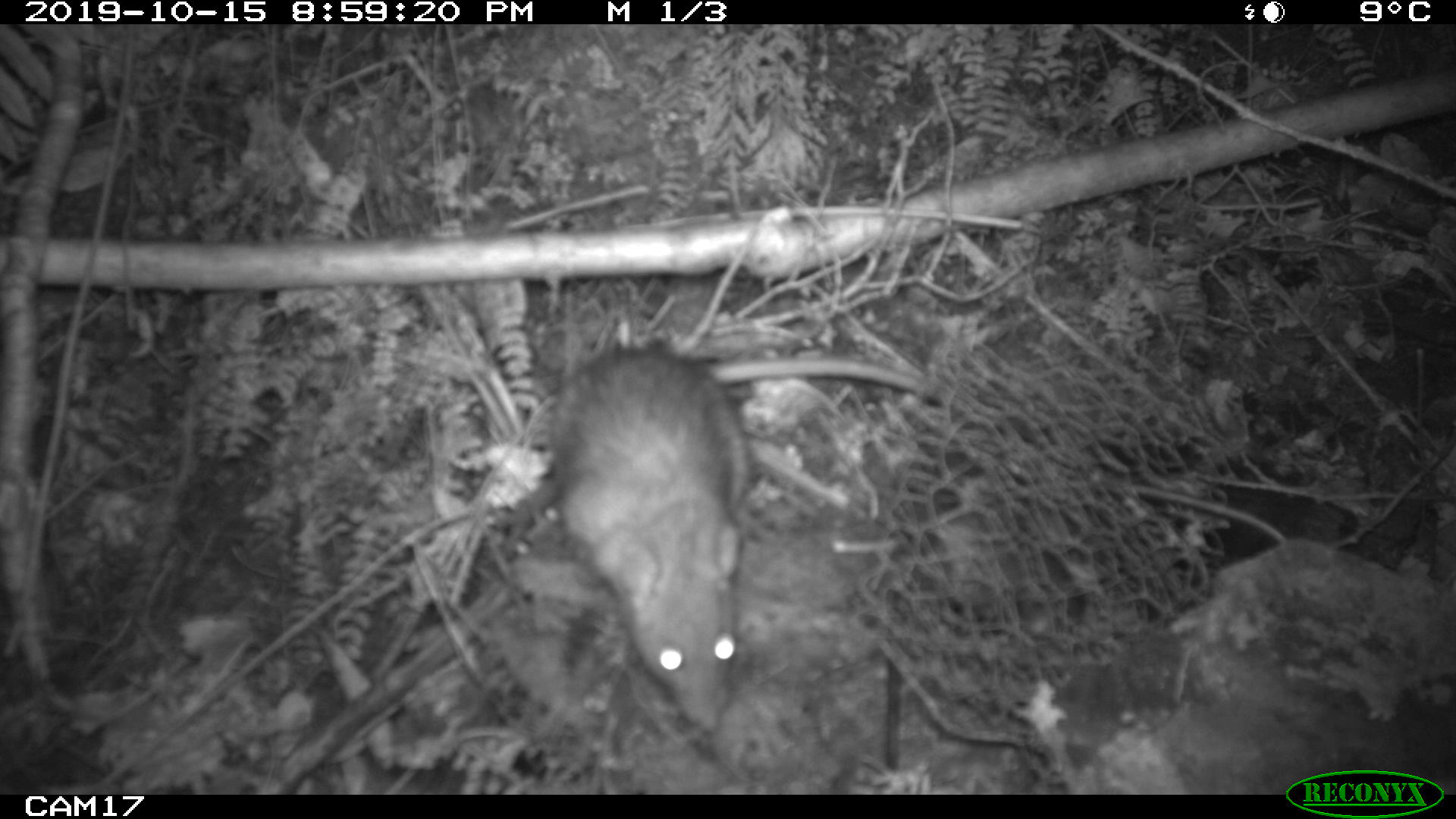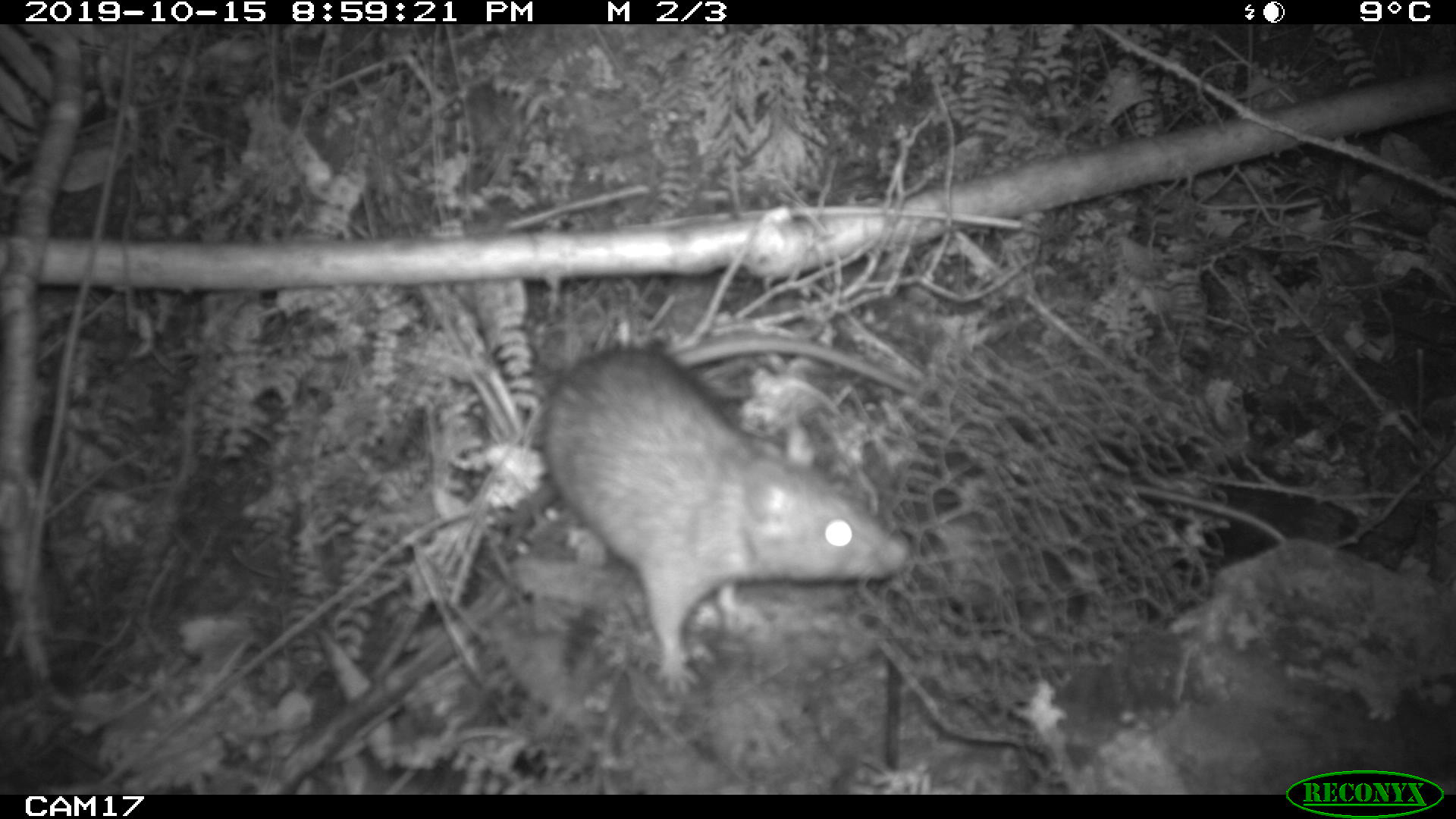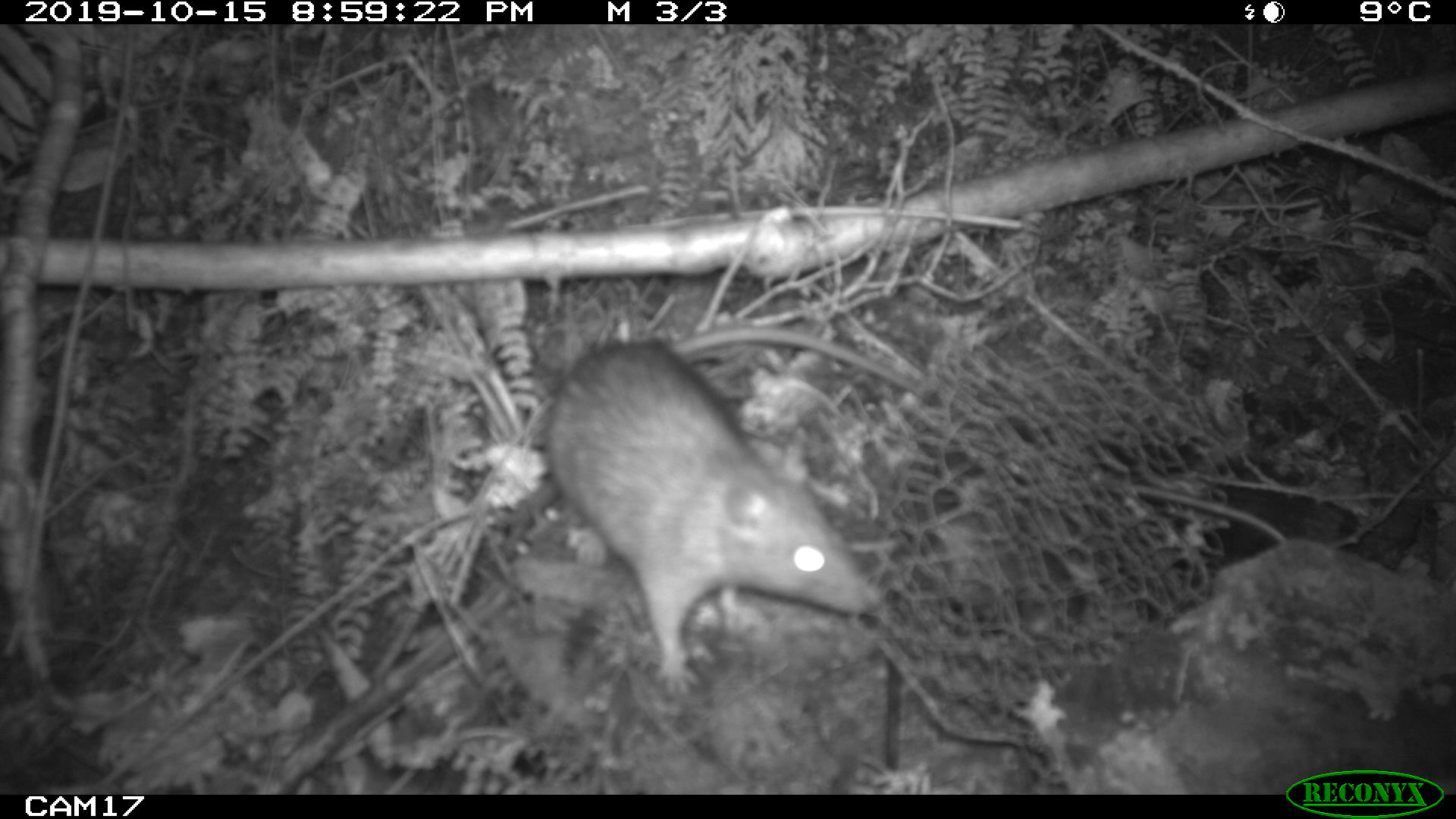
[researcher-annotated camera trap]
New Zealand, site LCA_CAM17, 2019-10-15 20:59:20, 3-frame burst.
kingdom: Animalia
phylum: Chordata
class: Mammalia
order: Rodentia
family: Muridae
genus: Rattus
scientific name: Rattus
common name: rat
Rat (Rattus).